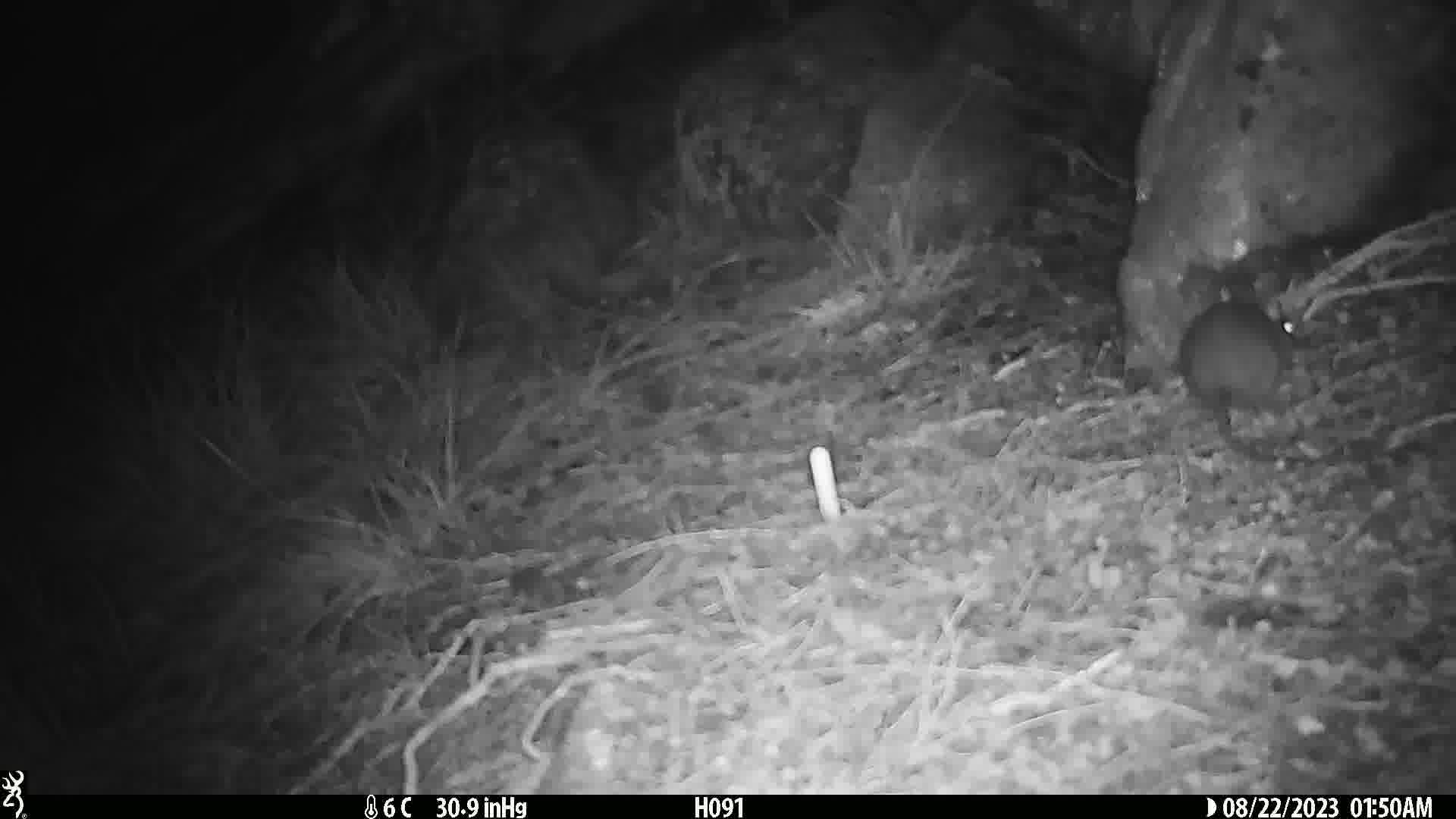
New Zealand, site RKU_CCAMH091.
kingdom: Animalia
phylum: Chordata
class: Mammalia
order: Rodentia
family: Muridae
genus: Rattus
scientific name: Rattus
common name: rat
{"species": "rat (Rattus)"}